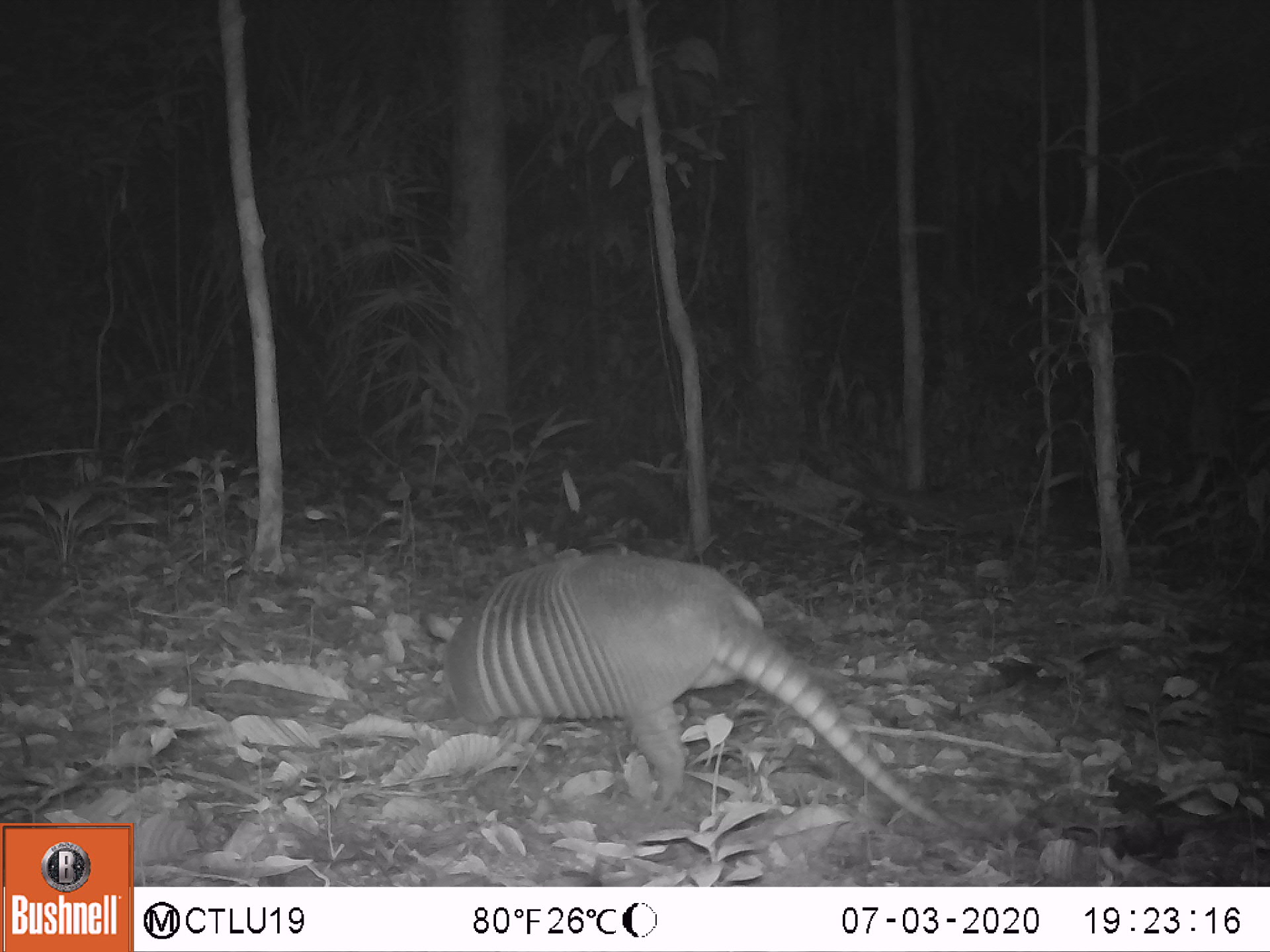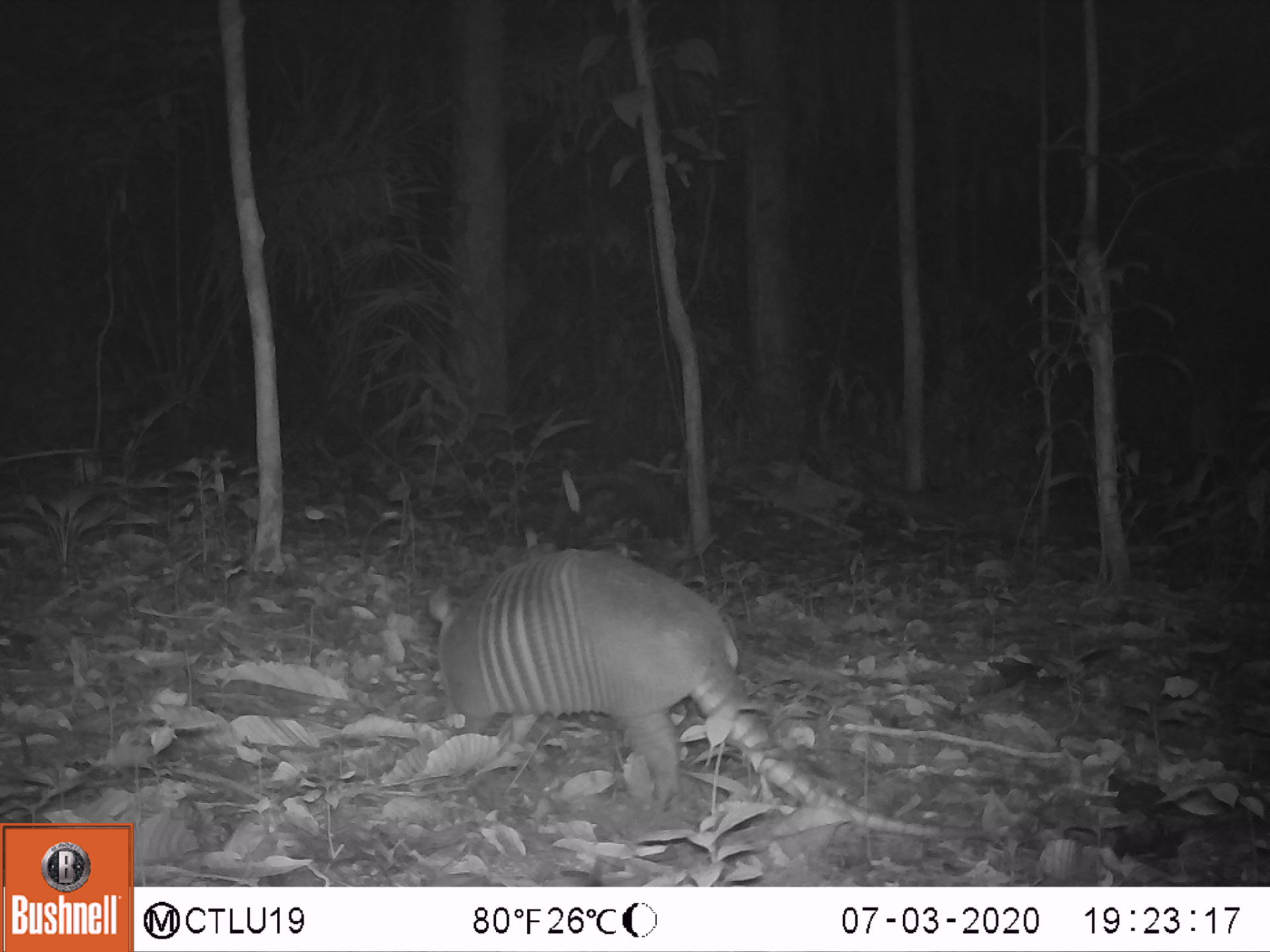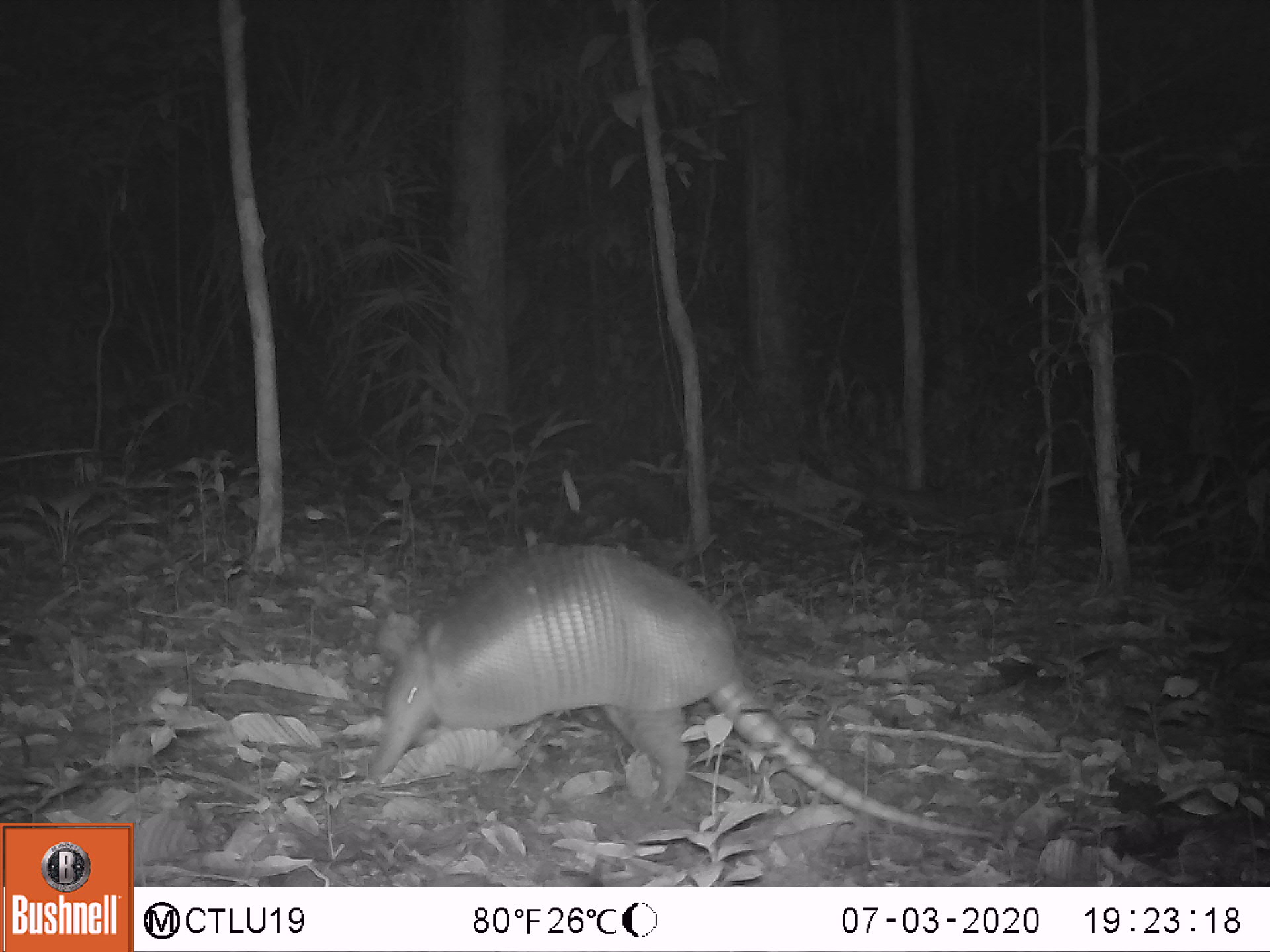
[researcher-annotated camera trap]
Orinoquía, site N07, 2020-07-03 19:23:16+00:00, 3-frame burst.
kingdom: Animalia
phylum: Chordata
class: Mammalia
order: Cingulata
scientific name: Cingulata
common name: armadillo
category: unknown armadillo